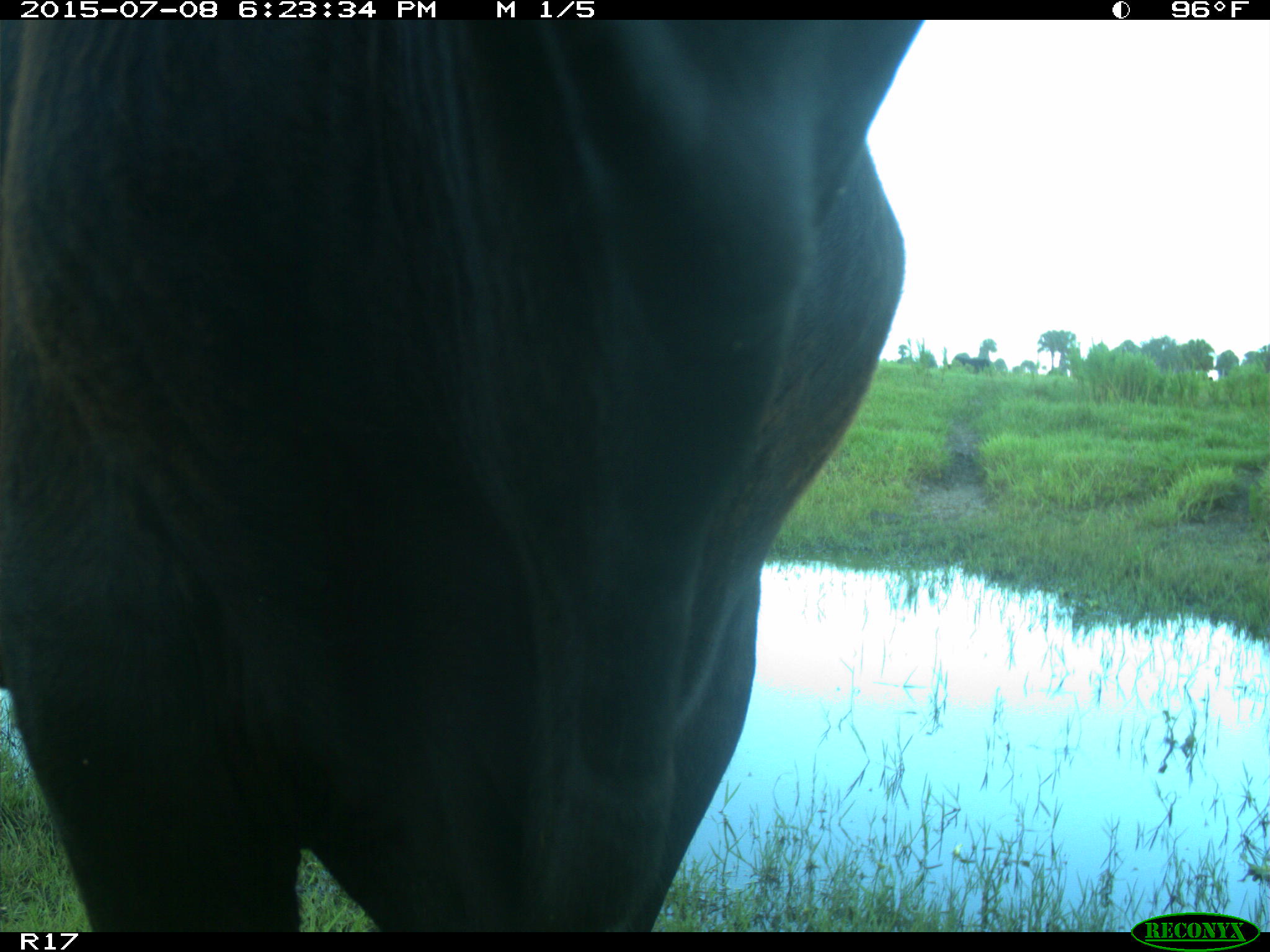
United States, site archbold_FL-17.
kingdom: Animalia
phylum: Chordata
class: Mammalia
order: Artiodactyla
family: Bovidae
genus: Bos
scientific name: Bos taurus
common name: domestic cow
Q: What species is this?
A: Bos taurus (domestic cow).